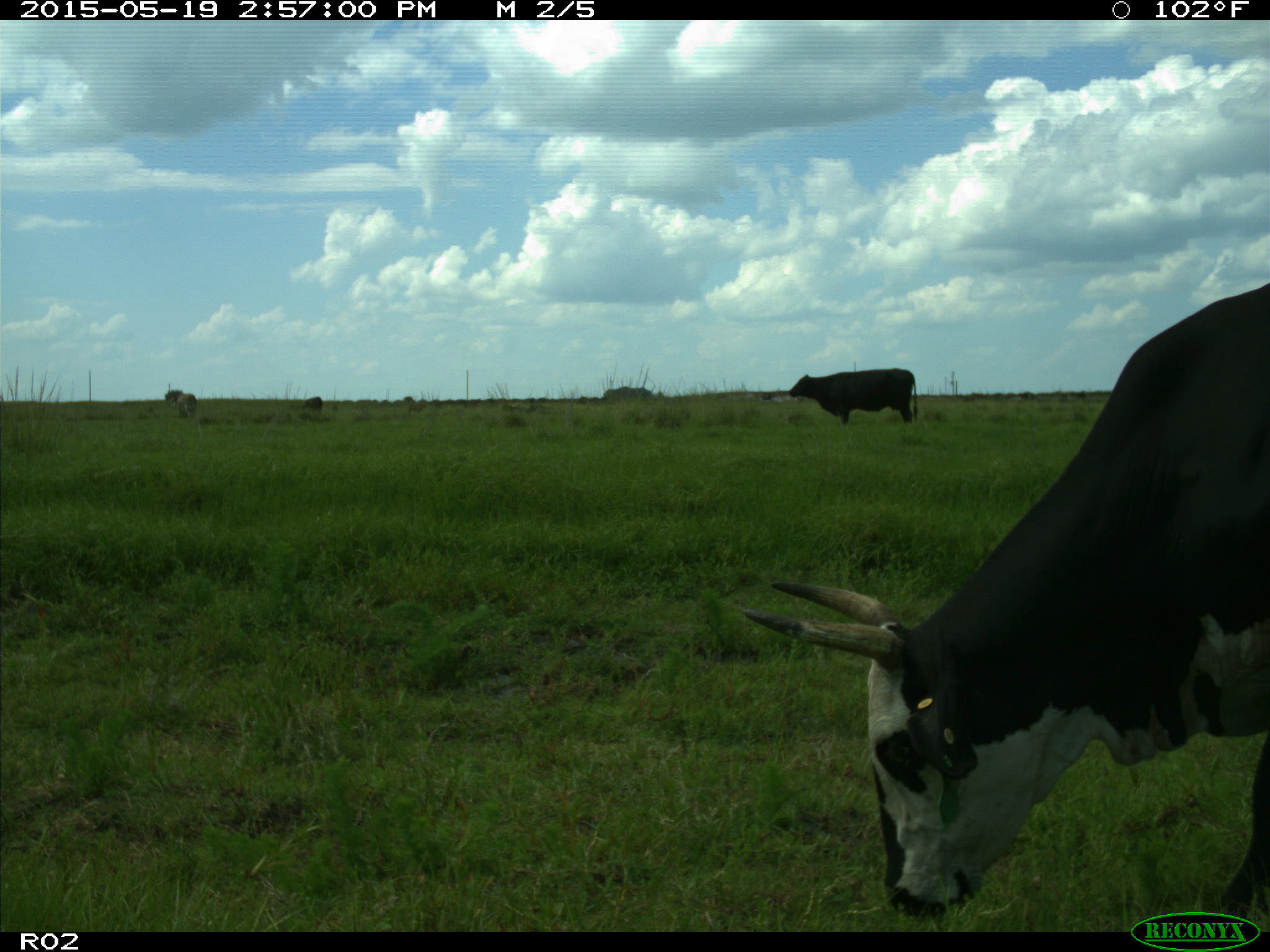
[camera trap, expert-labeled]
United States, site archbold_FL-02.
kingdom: Animalia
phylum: Chordata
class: Mammalia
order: Artiodactyla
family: Bovidae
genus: Bos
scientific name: Bos taurus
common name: domestic cow